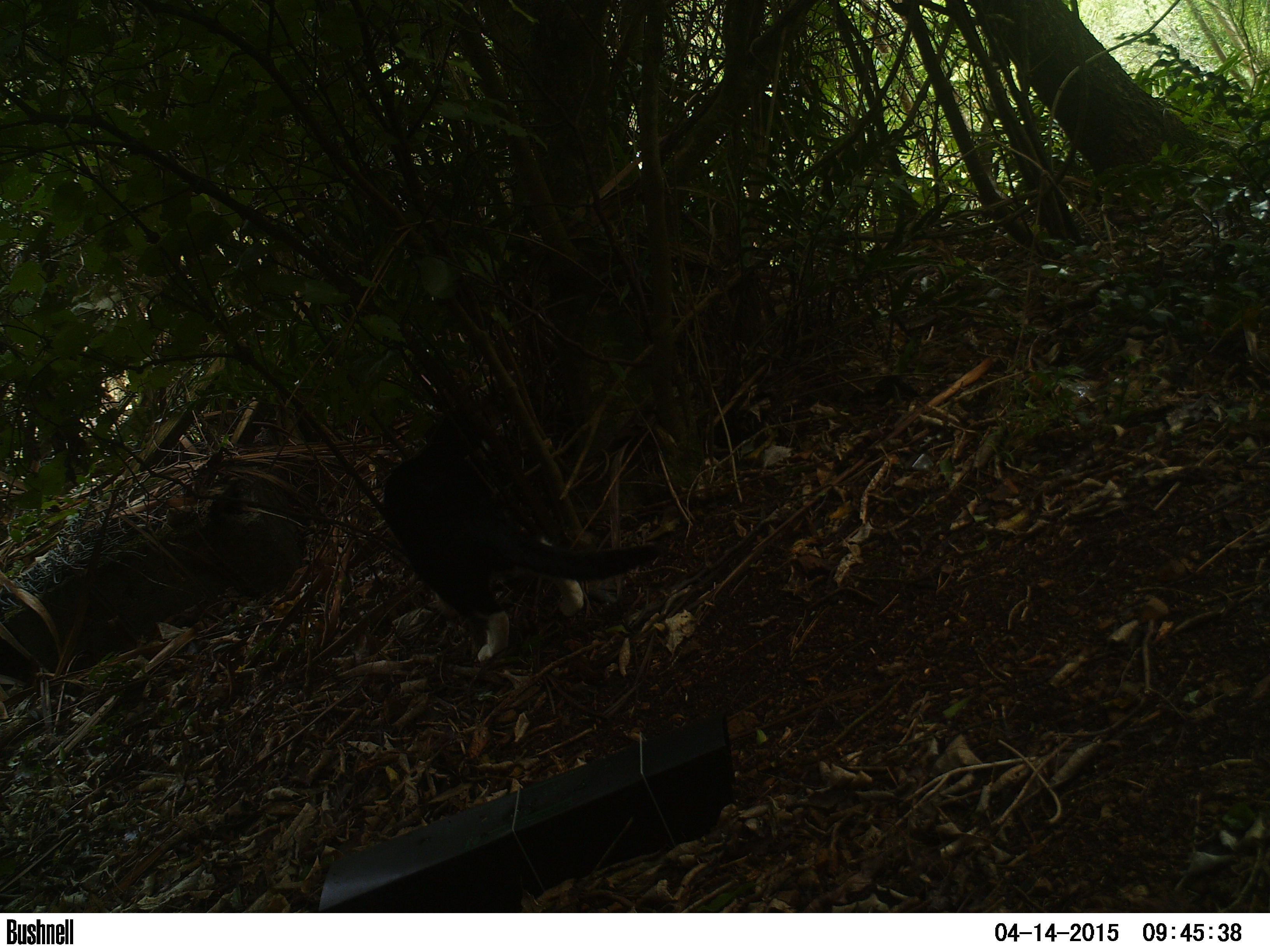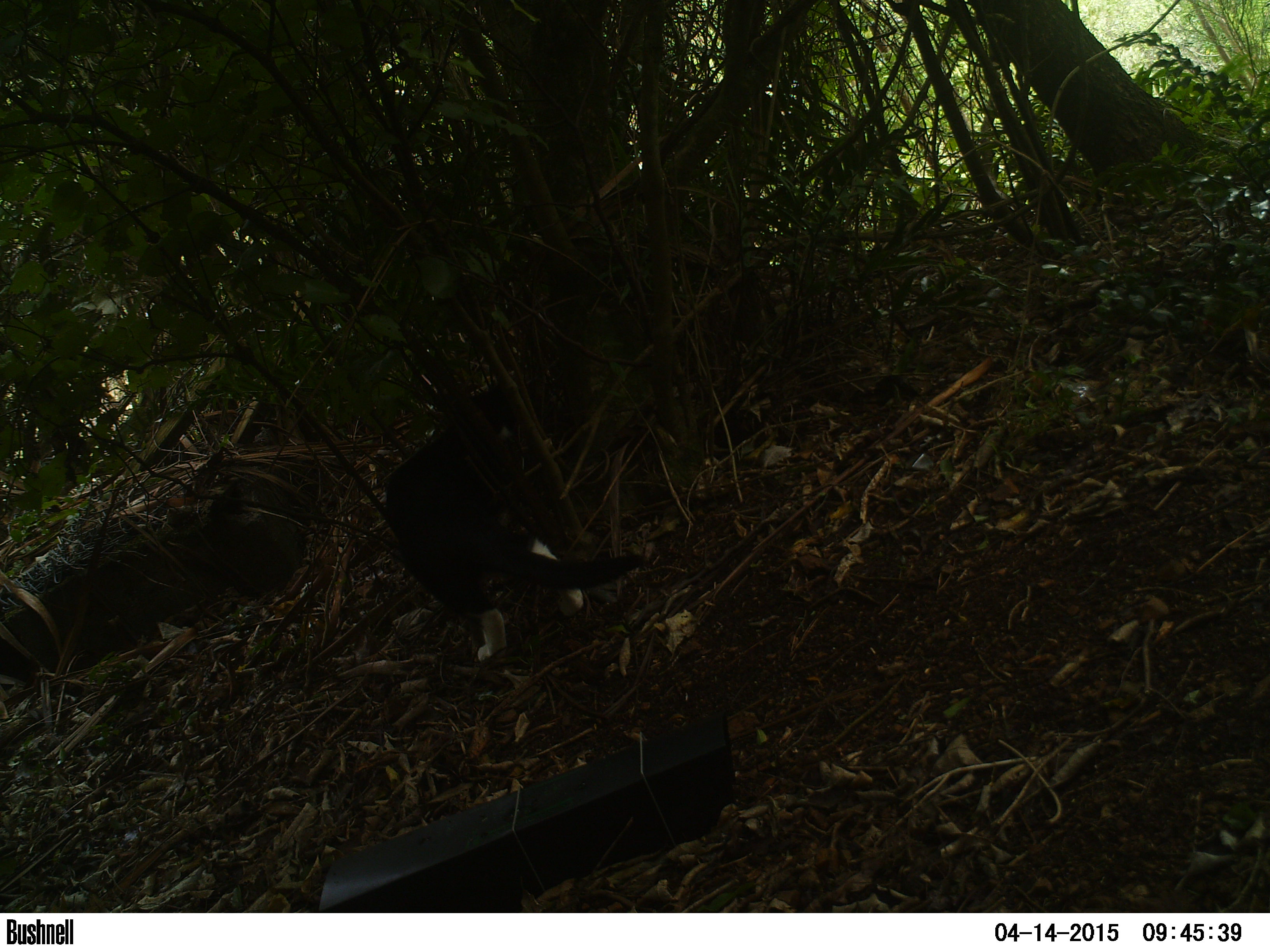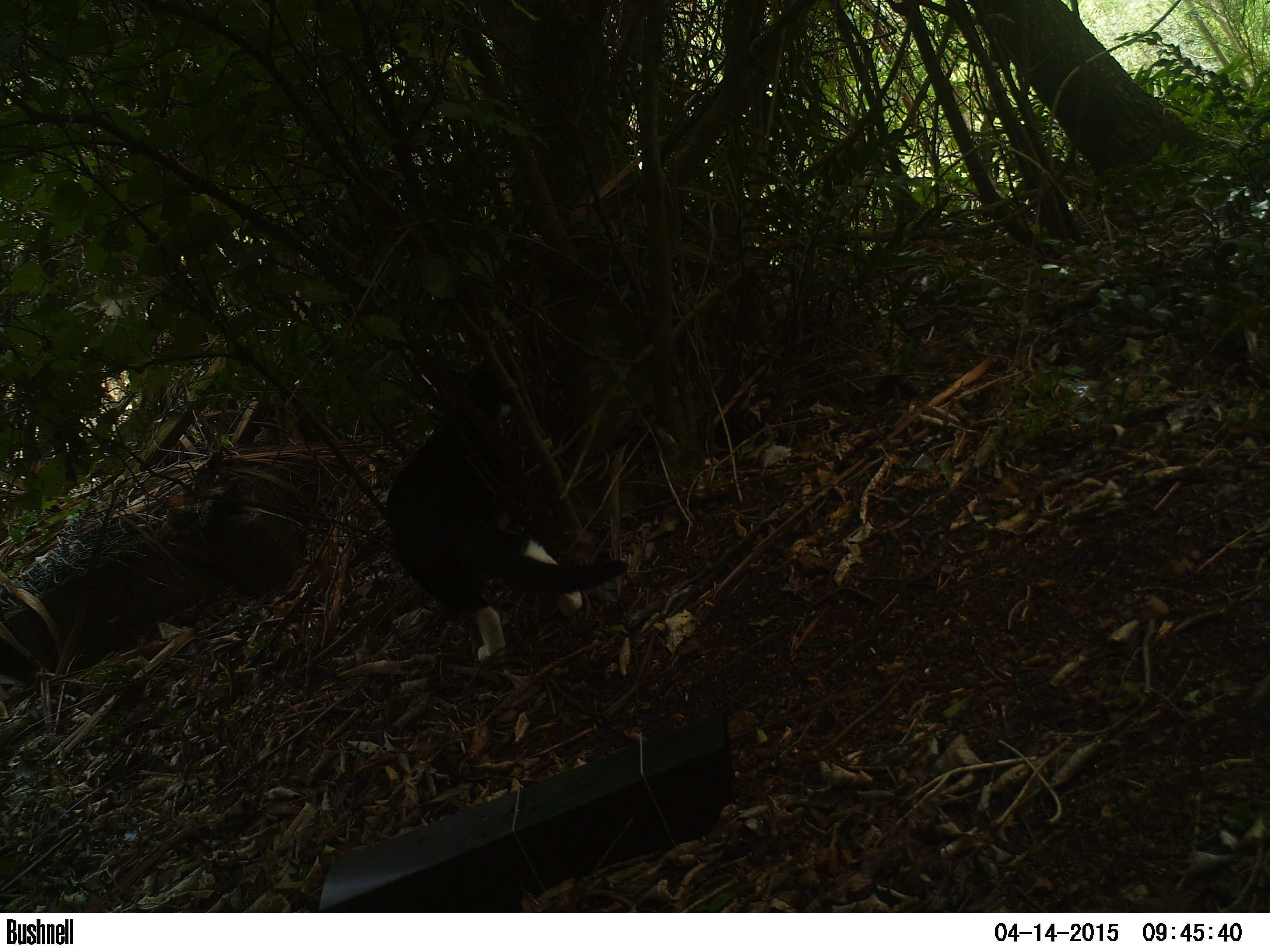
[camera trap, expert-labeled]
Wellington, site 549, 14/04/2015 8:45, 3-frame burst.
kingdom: Animalia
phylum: Chordata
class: Mammalia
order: Carnivora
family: Felidae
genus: Felis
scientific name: Felis catus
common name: cat